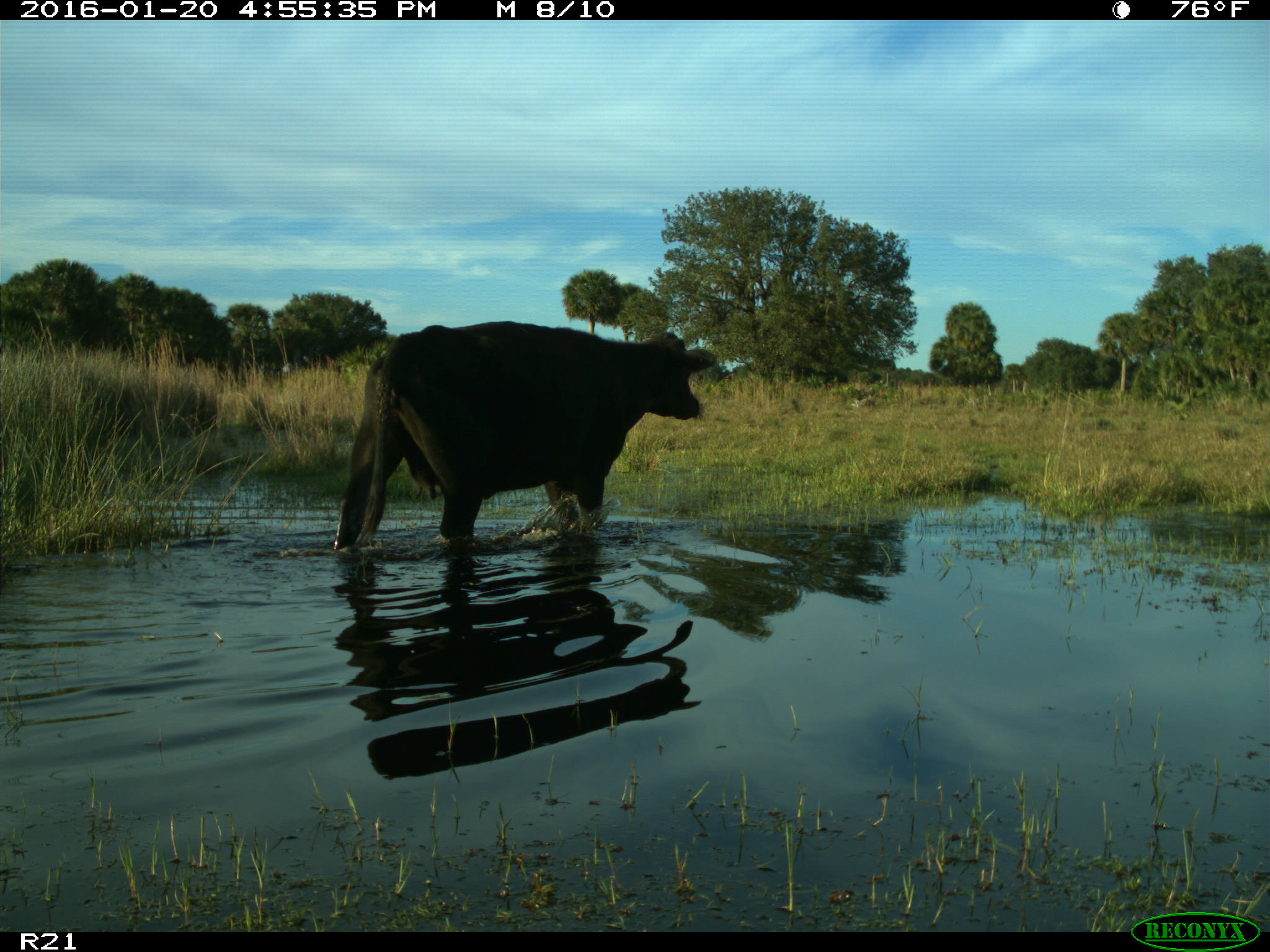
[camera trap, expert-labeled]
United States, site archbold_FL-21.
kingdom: Animalia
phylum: Chordata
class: Mammalia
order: Artiodactyla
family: Bovidae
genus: Bos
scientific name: Bos taurus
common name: domestic cow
Bos taurus (domestic cow).